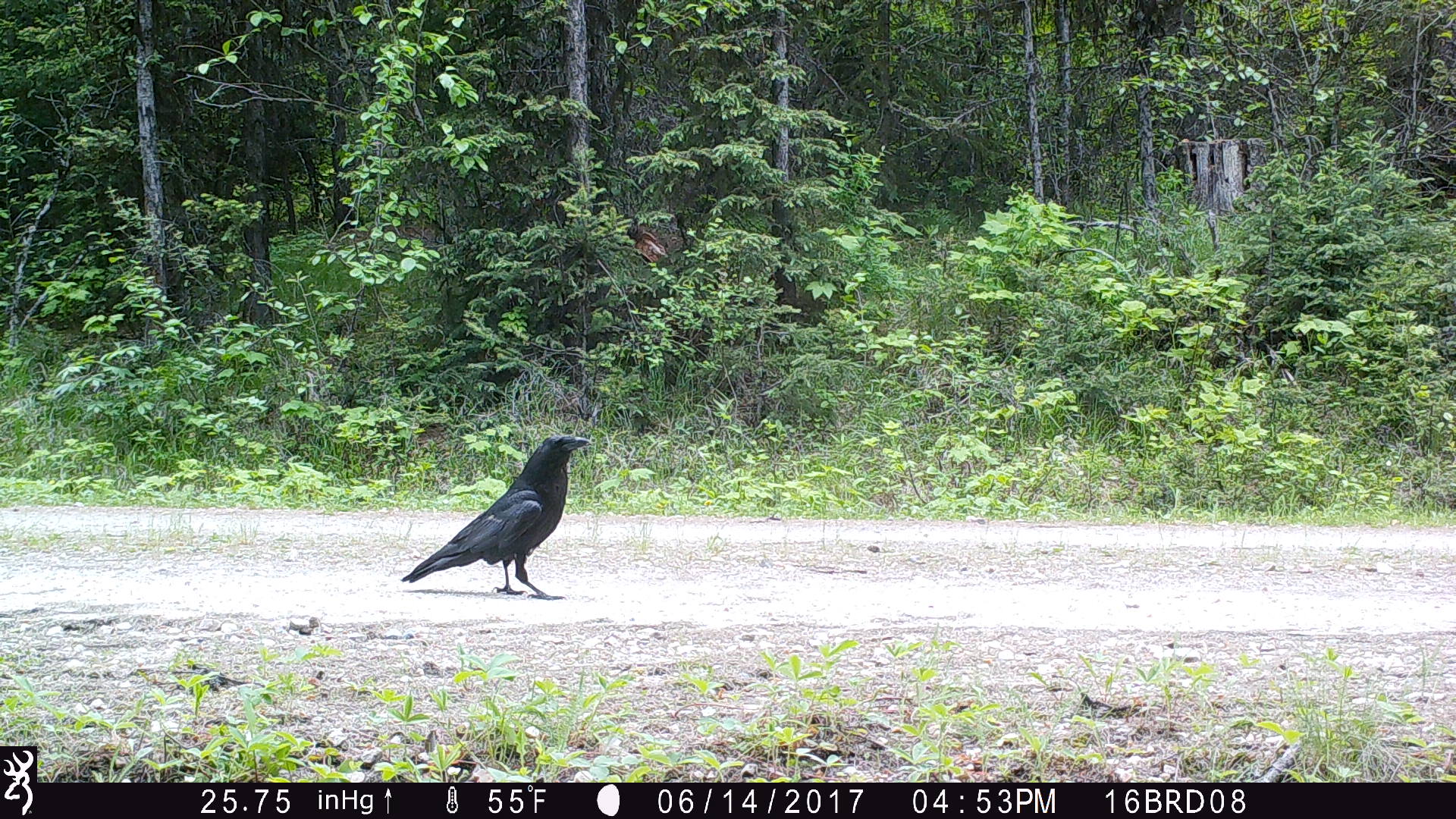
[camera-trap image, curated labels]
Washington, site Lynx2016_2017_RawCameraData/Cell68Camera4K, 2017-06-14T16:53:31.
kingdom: Animalia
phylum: Chordata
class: Aves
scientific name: Aves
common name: birds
Aves (birds). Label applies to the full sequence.